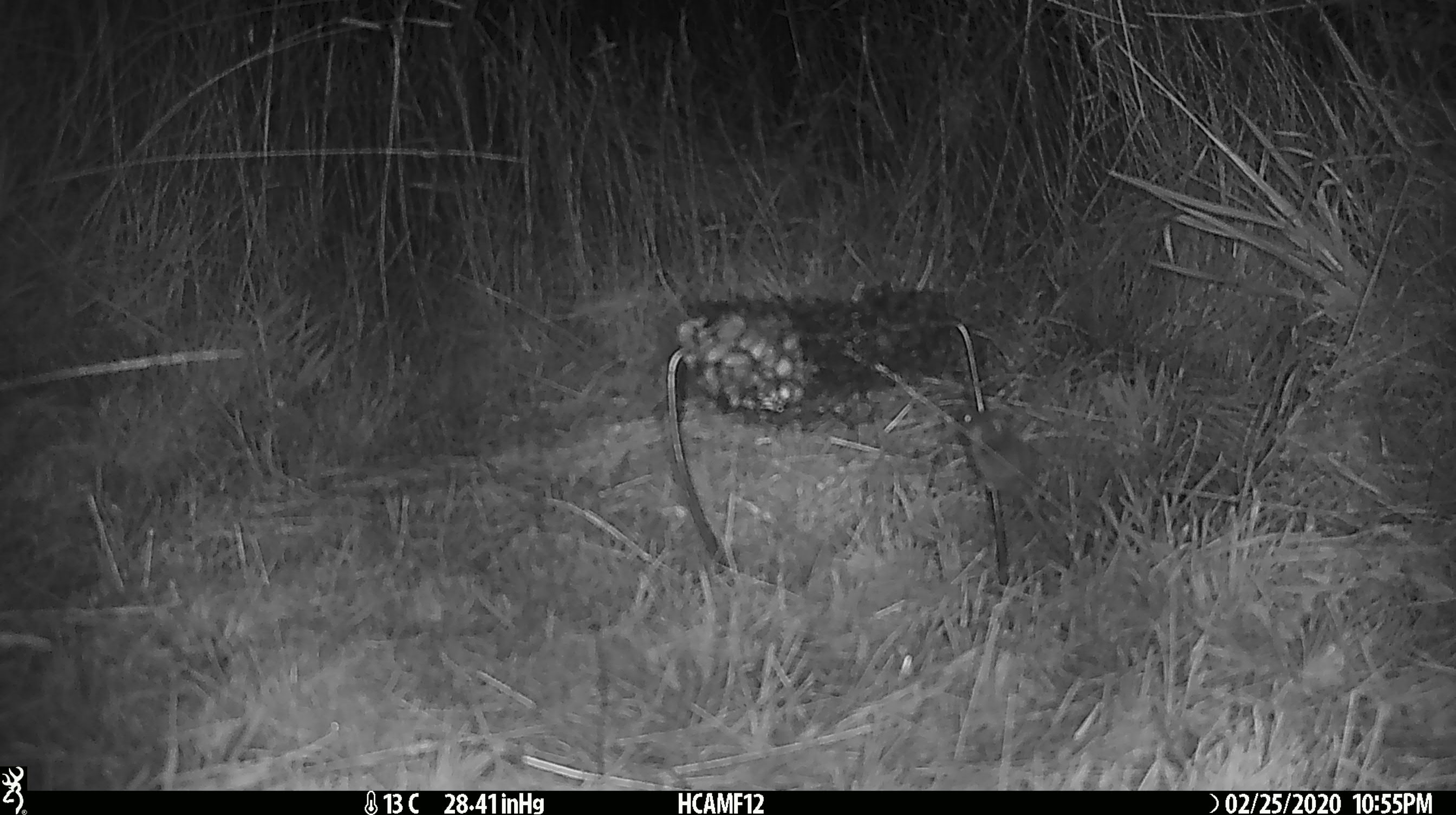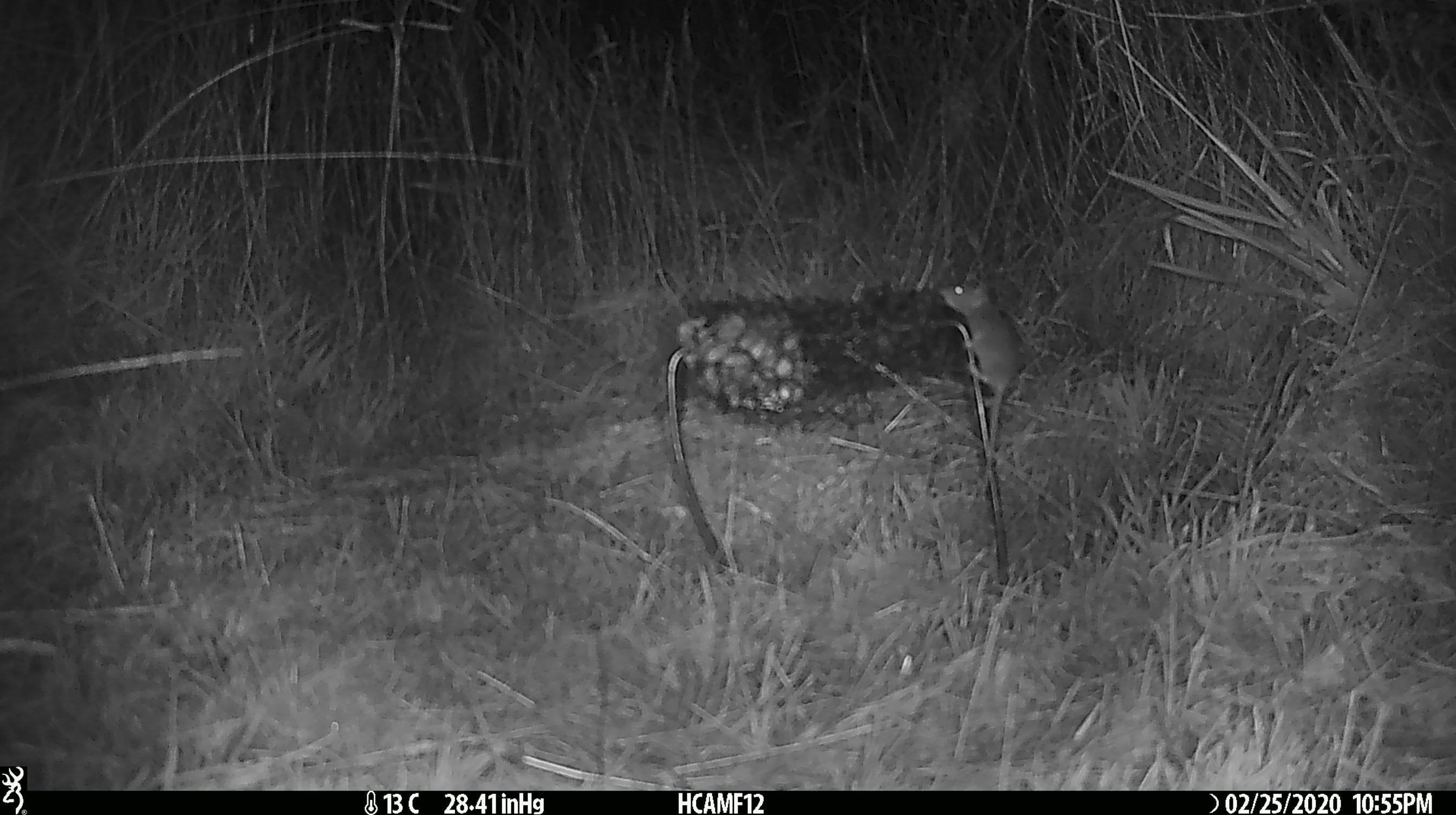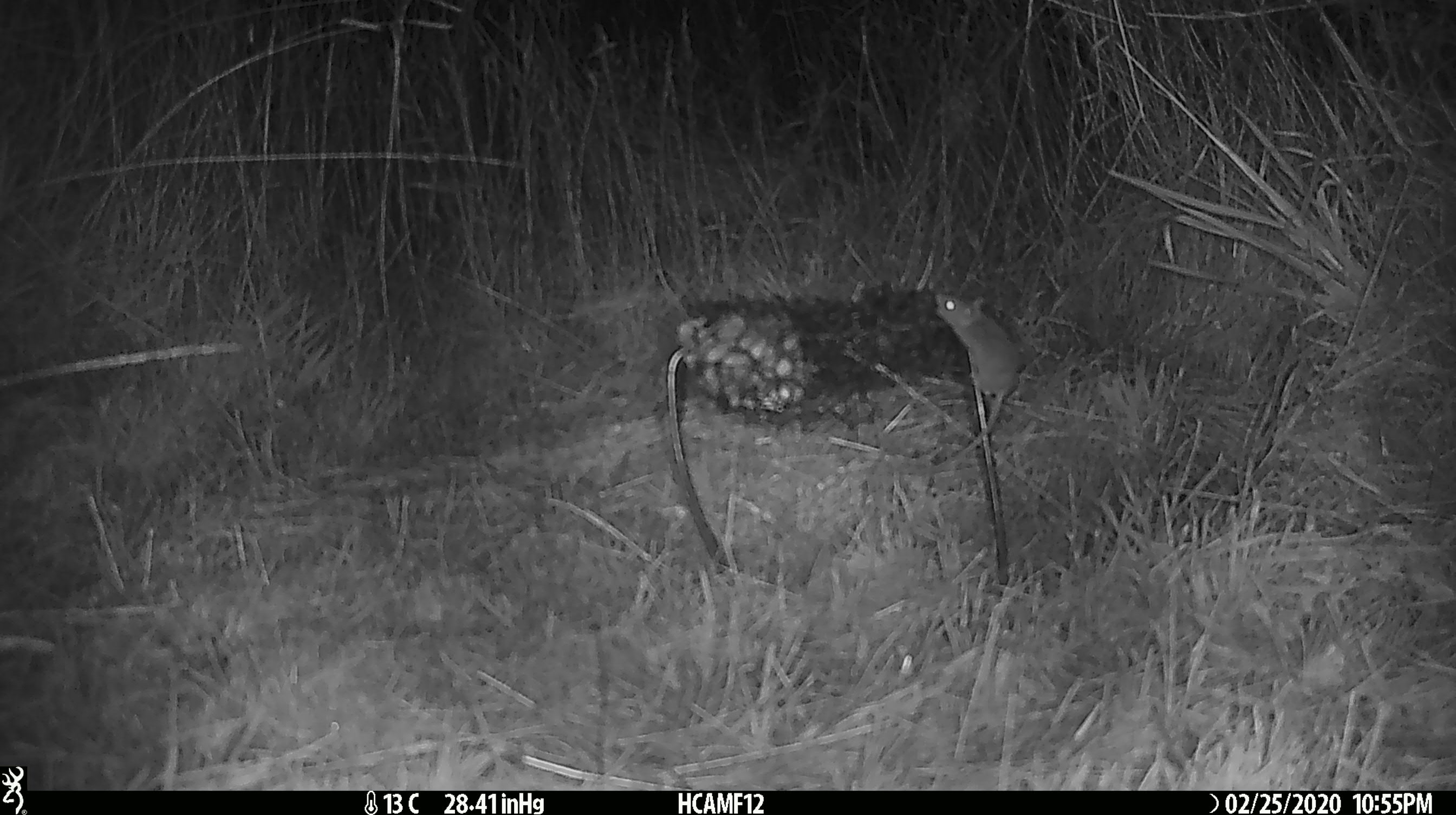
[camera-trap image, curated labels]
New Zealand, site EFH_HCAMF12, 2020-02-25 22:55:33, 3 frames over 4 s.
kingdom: Animalia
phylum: Chordata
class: Mammalia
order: Rodentia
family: Muridae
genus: Mus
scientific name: Mus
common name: mouse